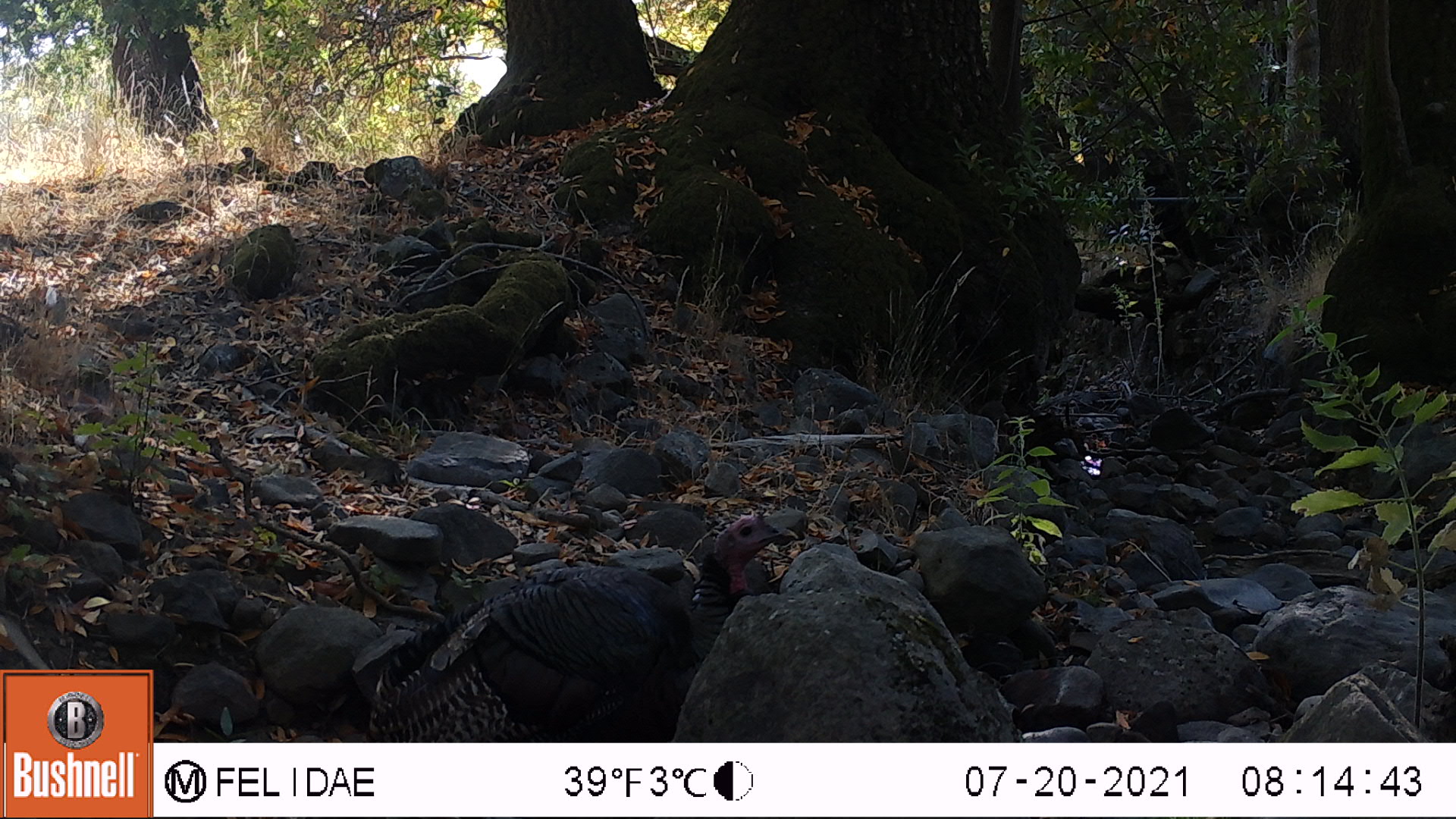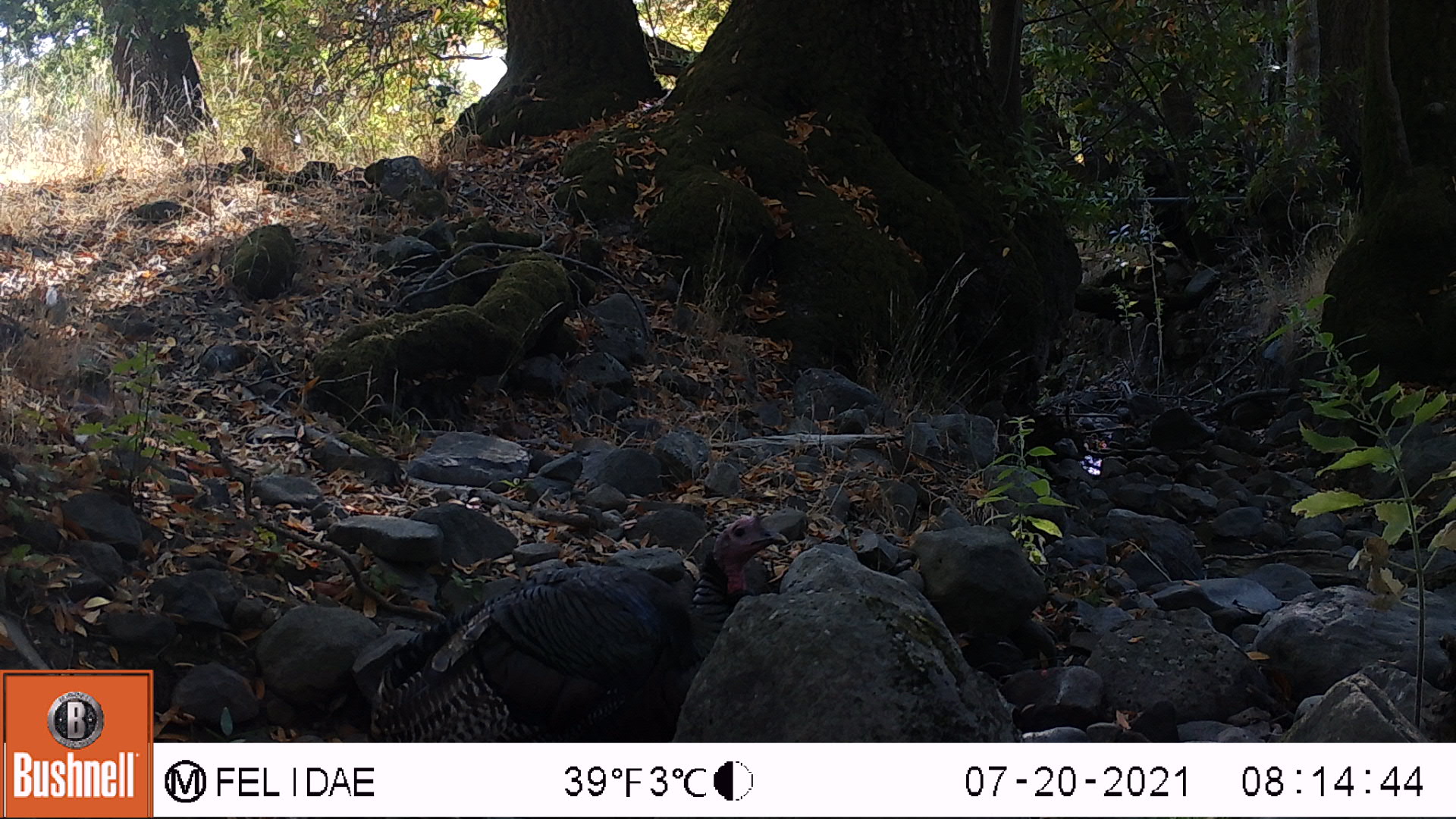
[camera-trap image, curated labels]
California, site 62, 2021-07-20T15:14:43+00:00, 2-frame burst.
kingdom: Animalia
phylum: Chordata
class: Aves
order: Galliformes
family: Phasianidae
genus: Meleagris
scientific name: Meleagris gallopavo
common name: turkey